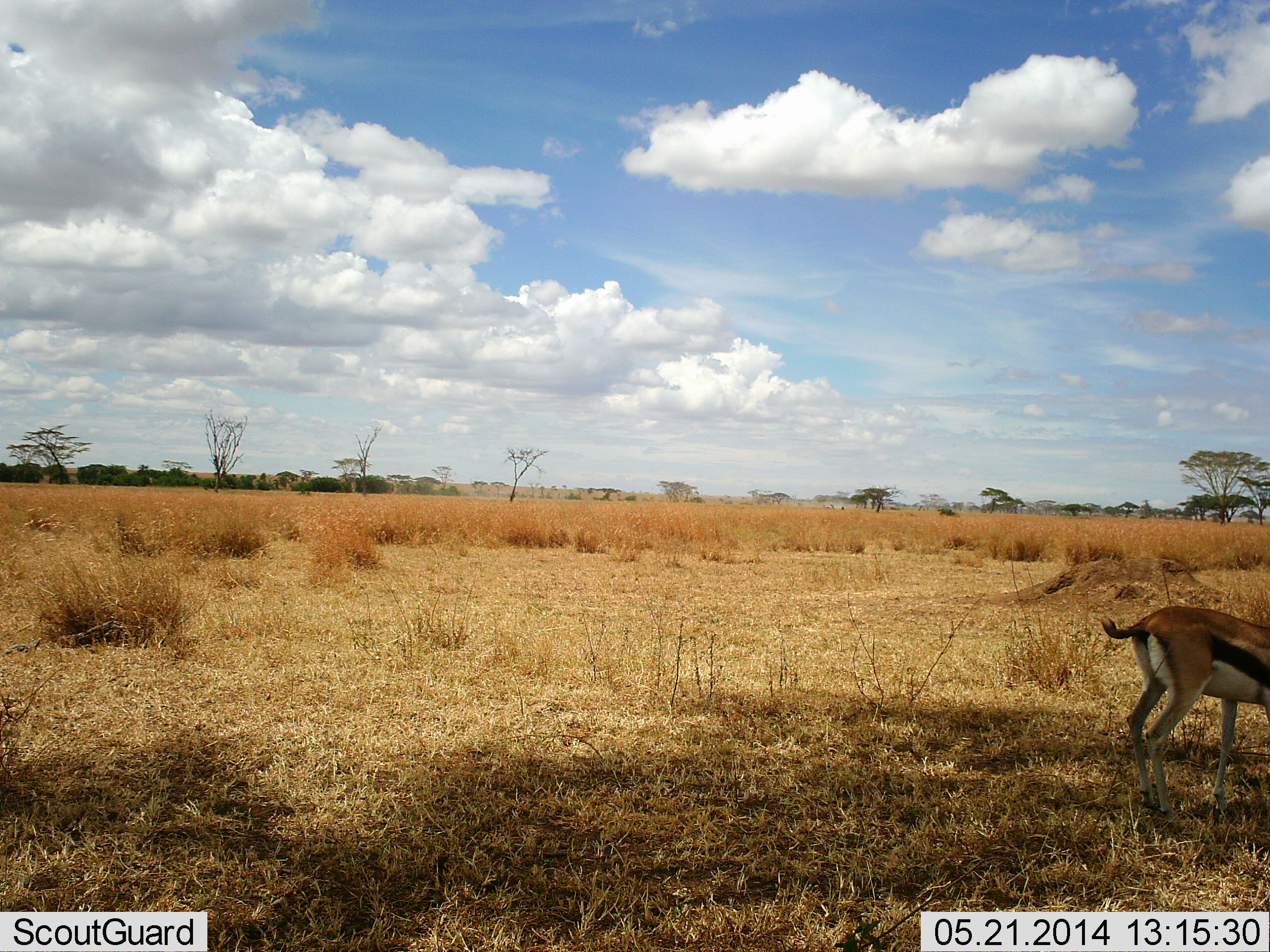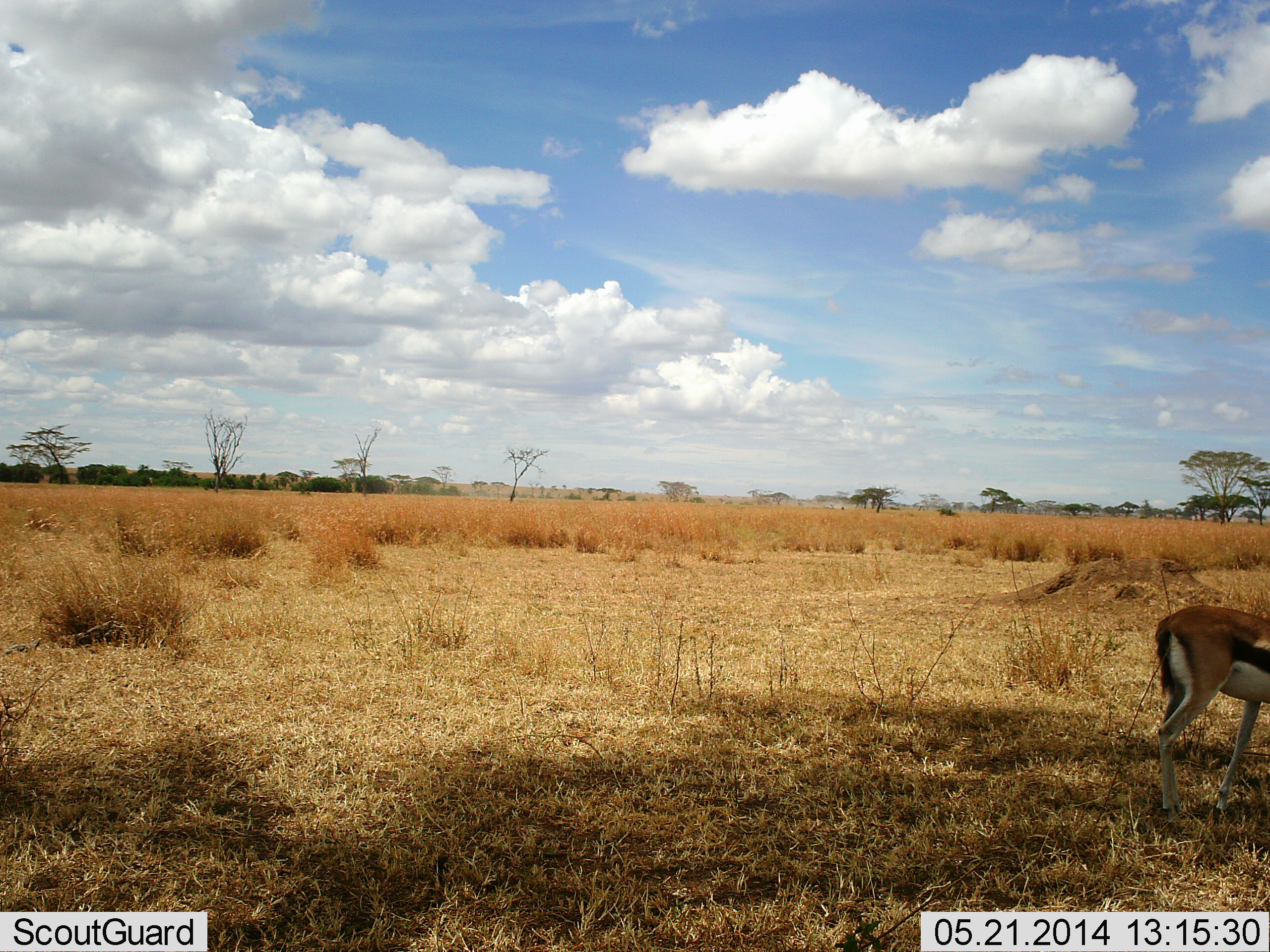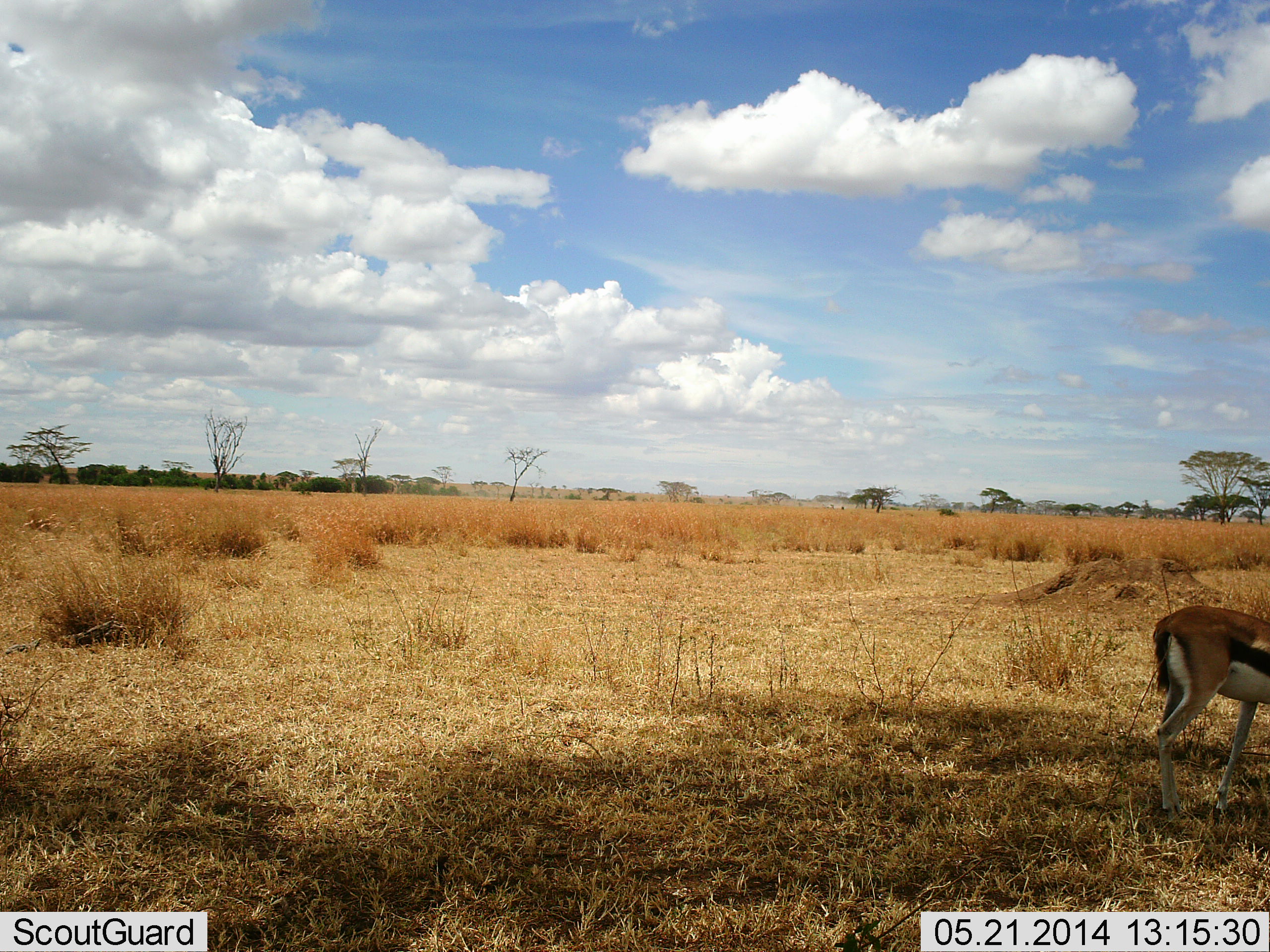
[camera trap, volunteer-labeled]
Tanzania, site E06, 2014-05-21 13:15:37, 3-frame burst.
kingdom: Animalia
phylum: Chordata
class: Mammalia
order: Artiodactyla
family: Bovidae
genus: Eudorcas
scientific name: Eudorcas thomsonii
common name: thomson's gazelle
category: gazellethomsons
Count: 1.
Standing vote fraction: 70%.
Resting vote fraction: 0%.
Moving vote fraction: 30%.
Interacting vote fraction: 0%.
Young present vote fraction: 0%.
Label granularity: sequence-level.